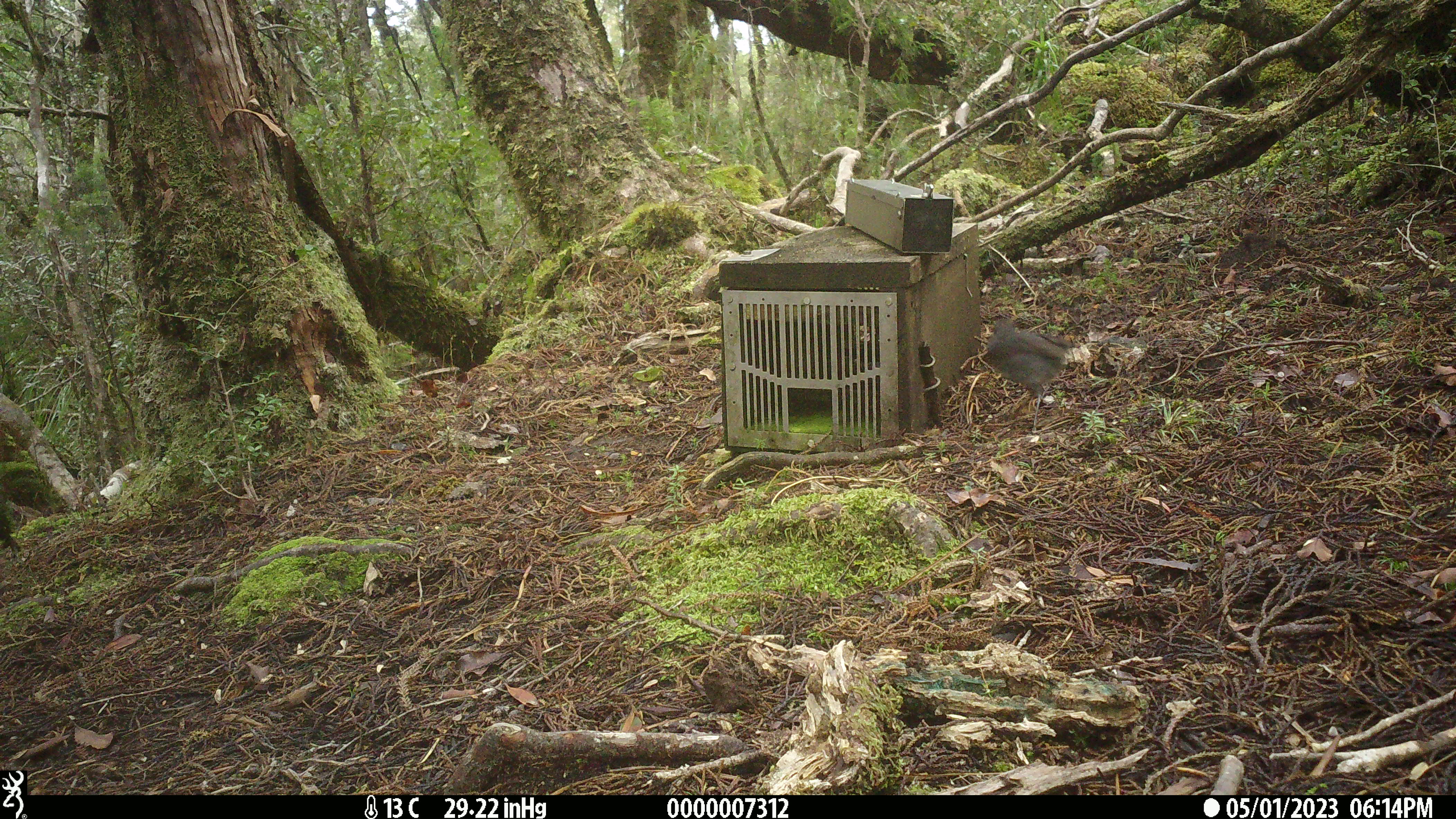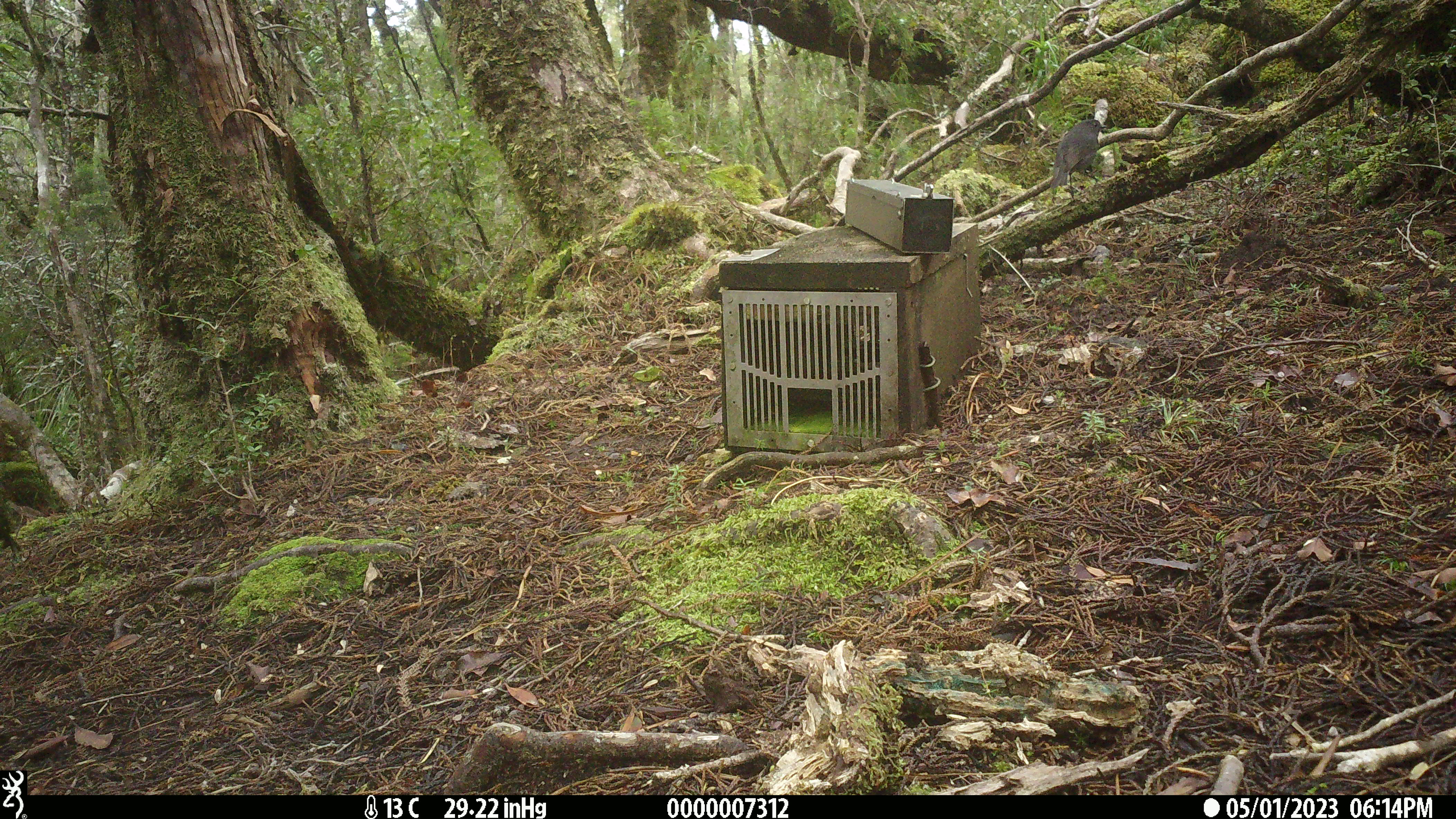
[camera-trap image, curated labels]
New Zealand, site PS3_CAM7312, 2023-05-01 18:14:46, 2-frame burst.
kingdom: Animalia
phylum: Chordata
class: Aves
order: Passeriformes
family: Petroicidae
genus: Petroica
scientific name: Petroica australis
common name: new zealand robin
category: robin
Robin (new zealand robin) (Petroica australis).